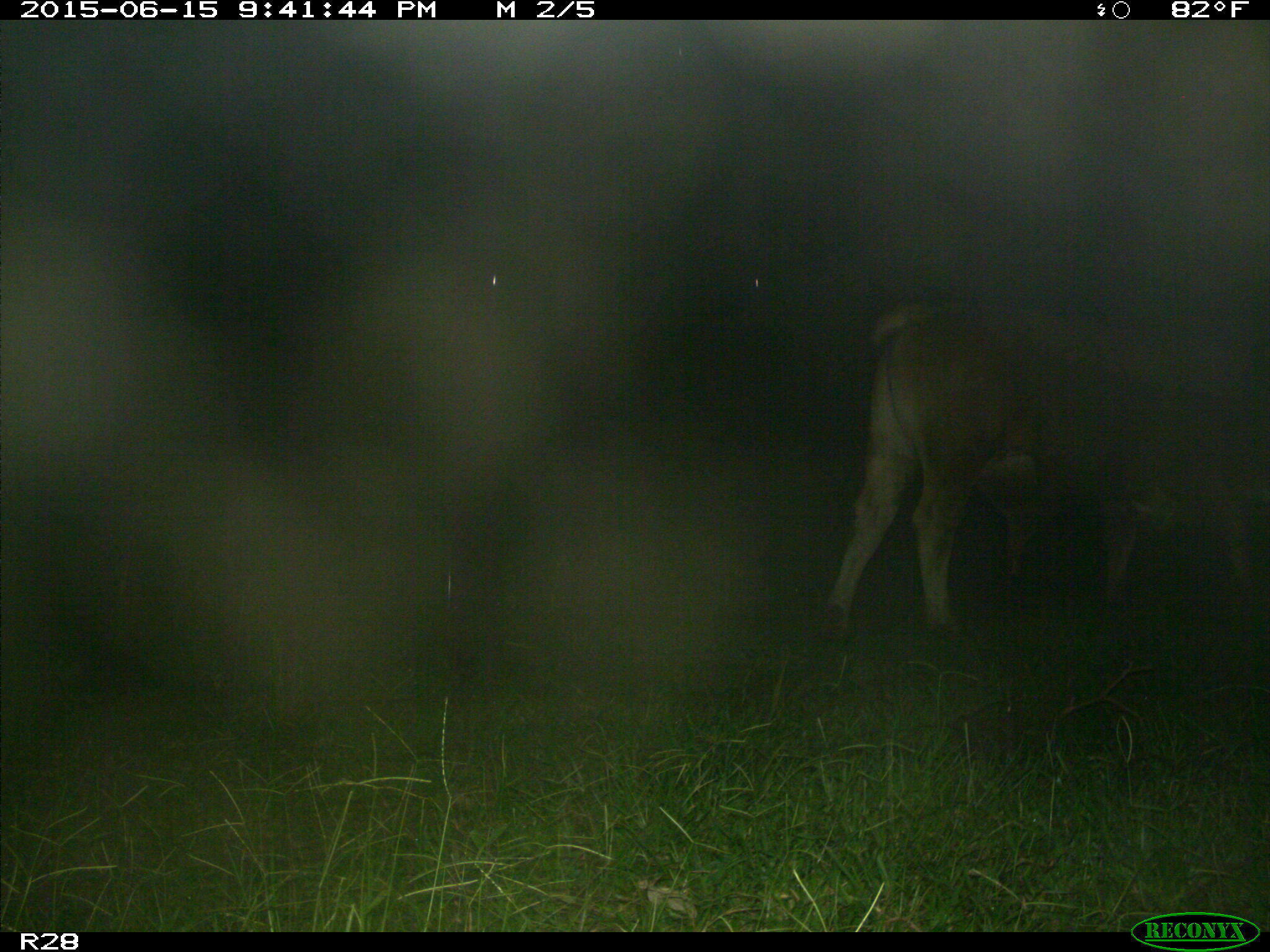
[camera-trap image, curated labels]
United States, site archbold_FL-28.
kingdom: Animalia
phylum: Chordata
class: Mammalia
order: Artiodactyla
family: Bovidae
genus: Bos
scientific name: Bos taurus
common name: domestic cow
Bos taurus (domestic cow).